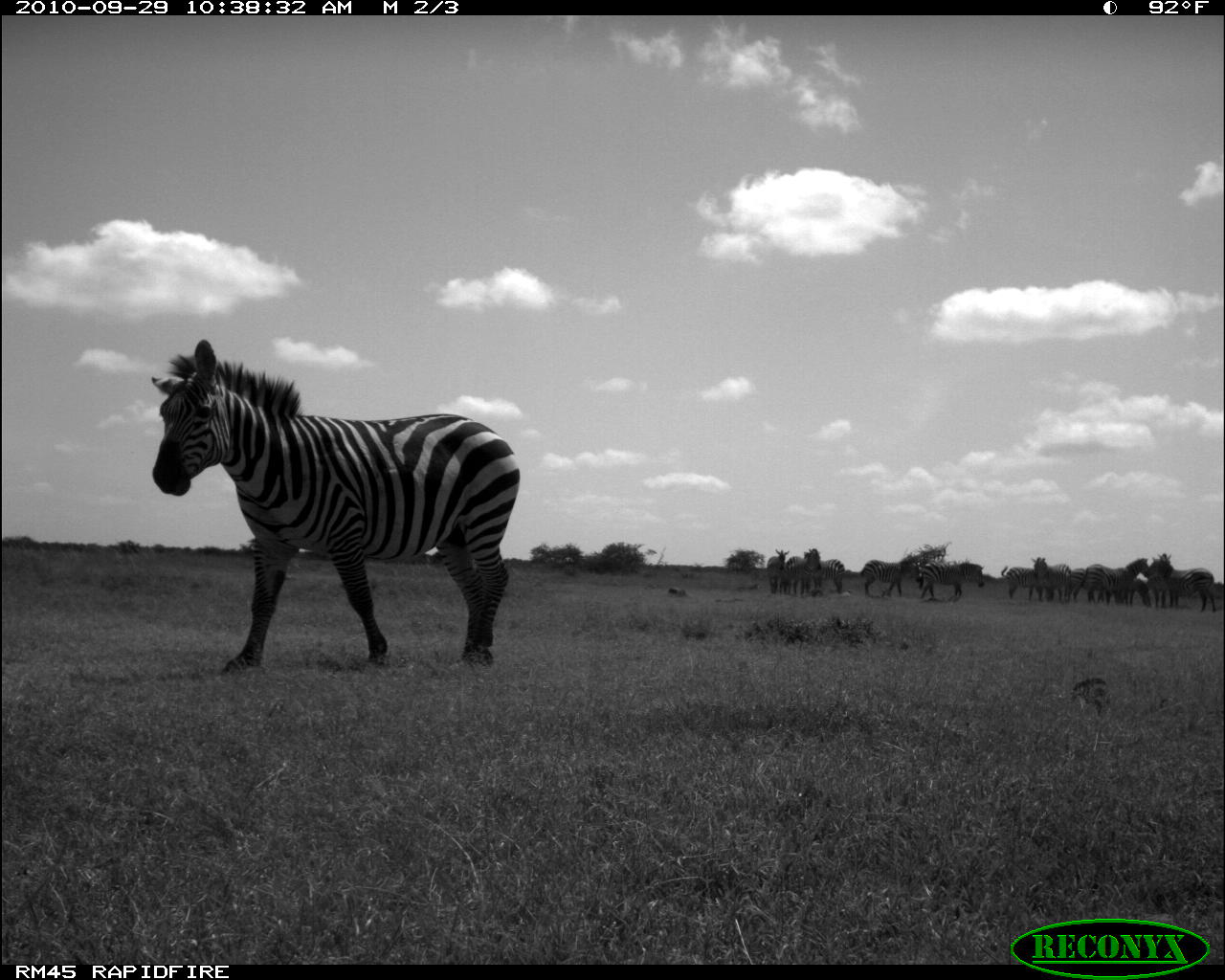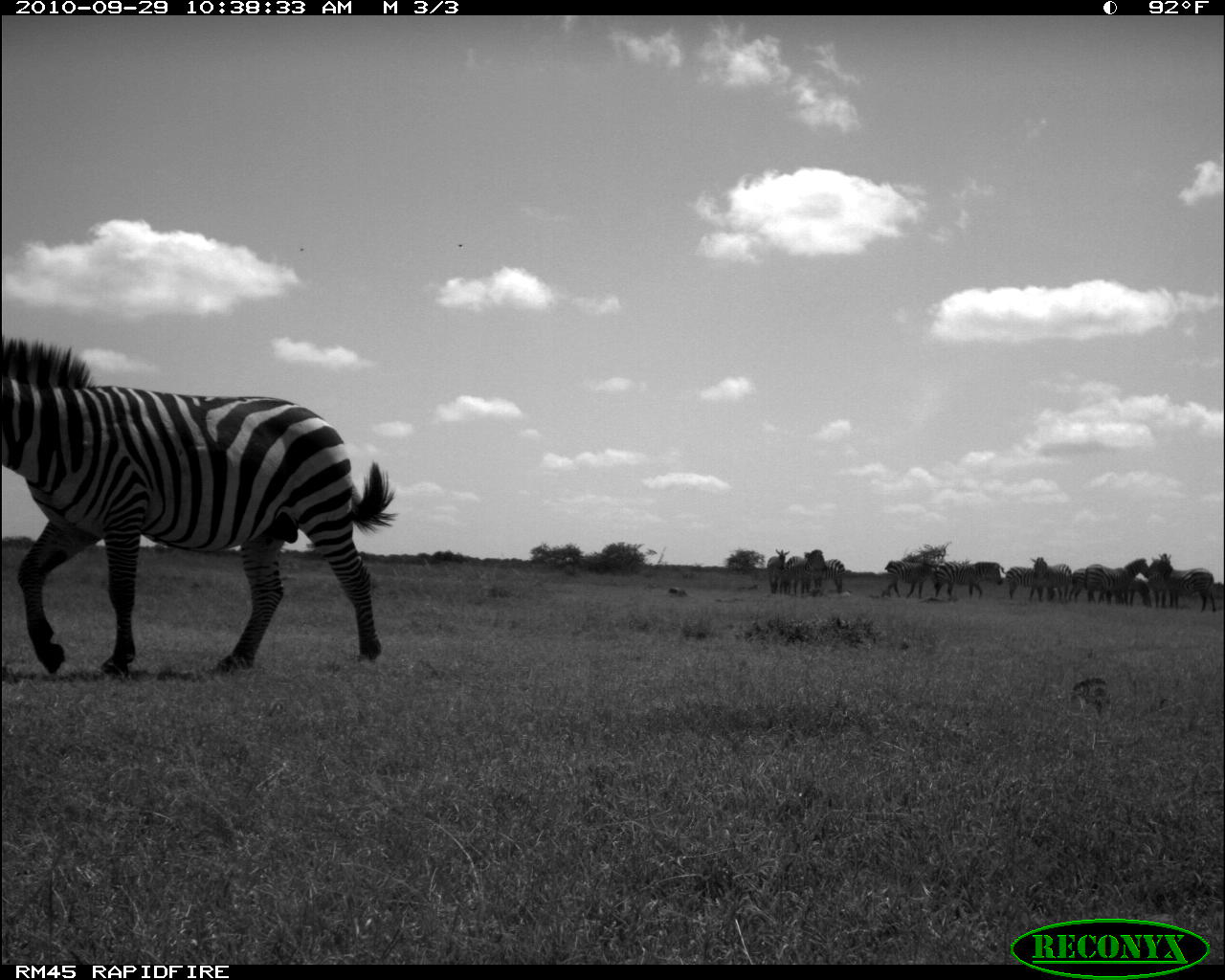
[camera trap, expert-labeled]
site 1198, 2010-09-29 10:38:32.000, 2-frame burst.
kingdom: Animalia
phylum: Chordata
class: Mammalia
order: Perissodactyla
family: Equidae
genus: Equus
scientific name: Equus quagga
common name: plains zebra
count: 12